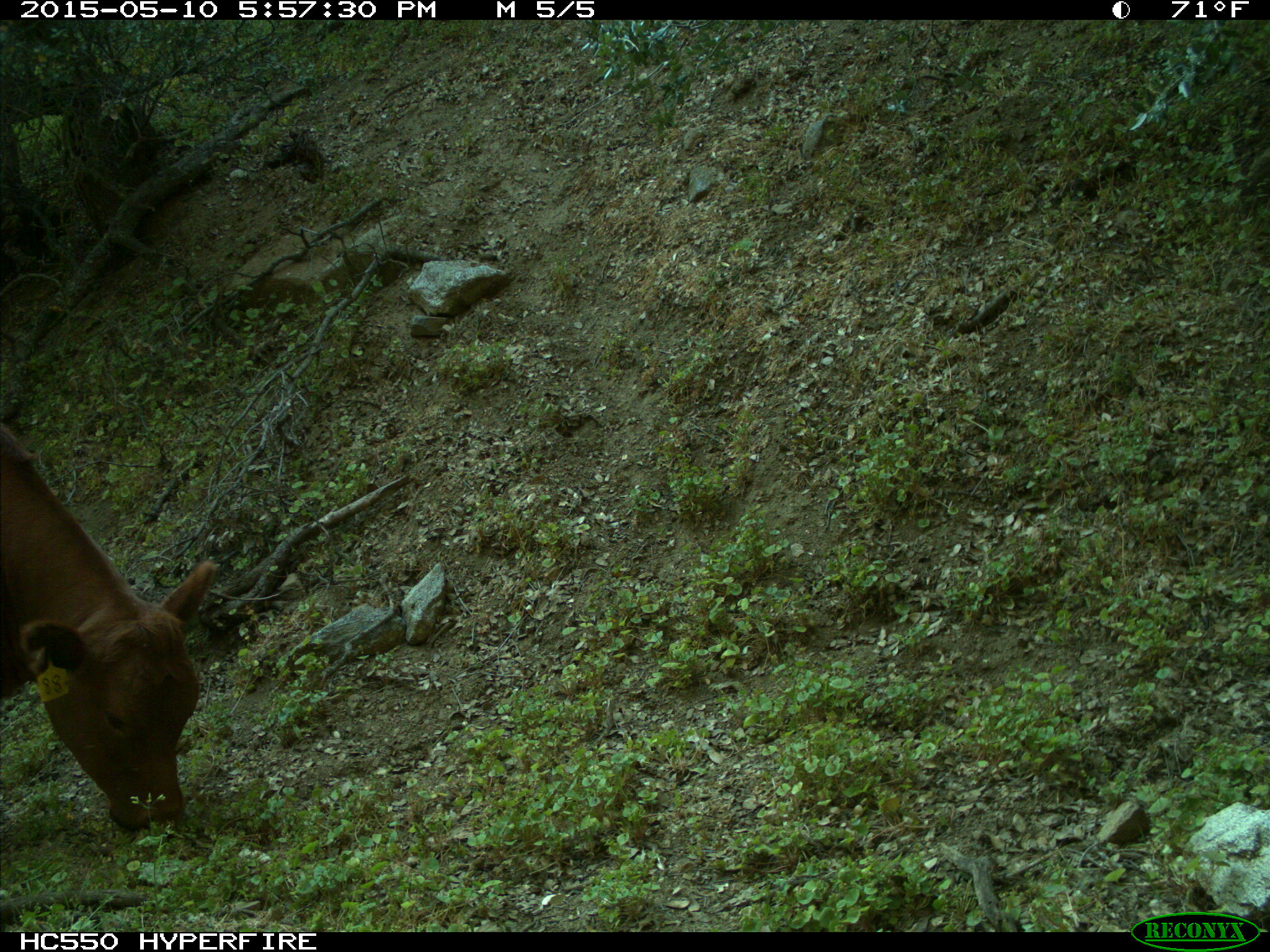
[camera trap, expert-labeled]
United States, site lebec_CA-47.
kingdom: Animalia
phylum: Chordata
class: Mammalia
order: Artiodactyla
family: Bovidae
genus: Bos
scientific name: Bos taurus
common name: domestic cow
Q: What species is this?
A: Bos taurus (domestic cow).